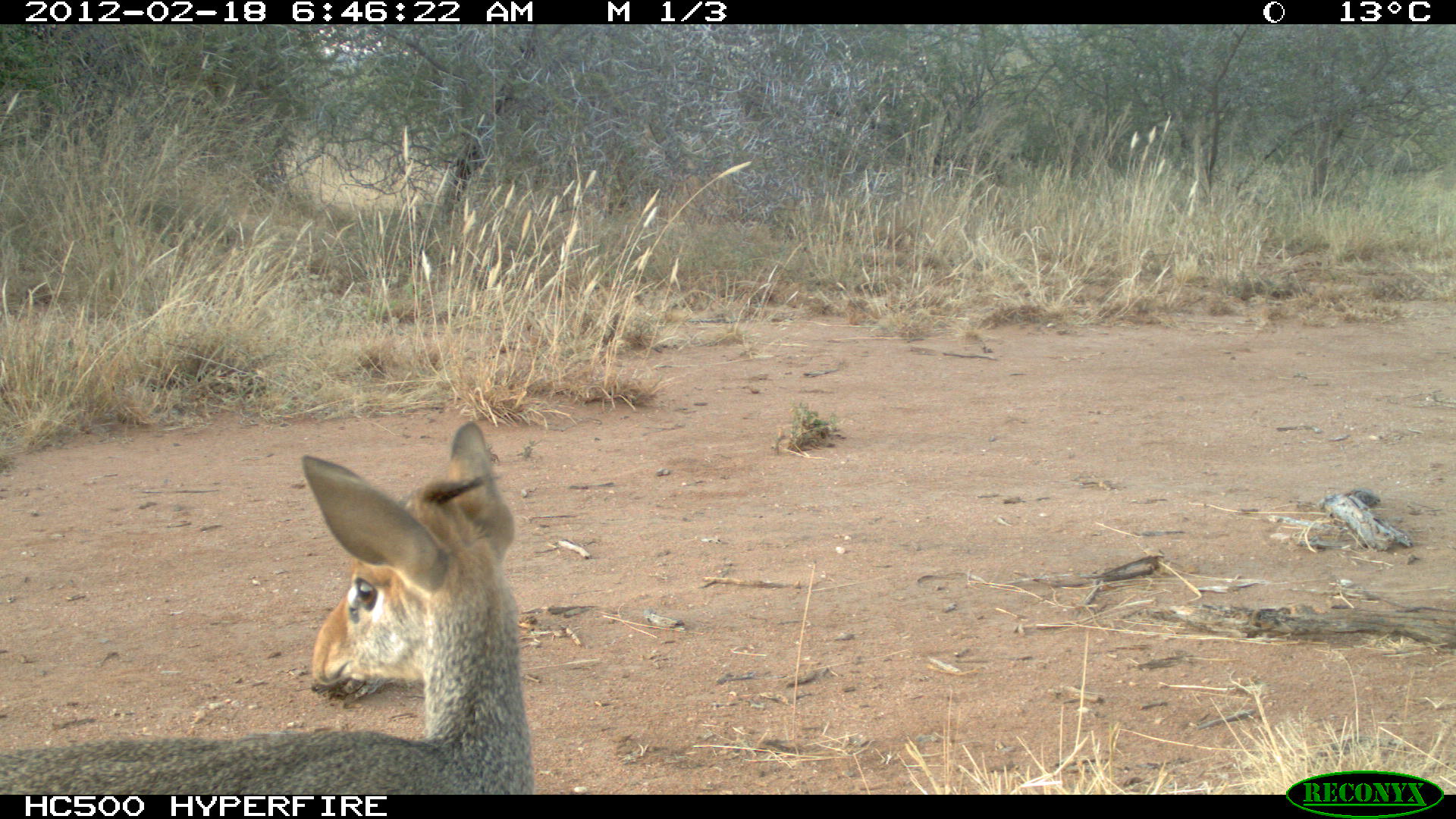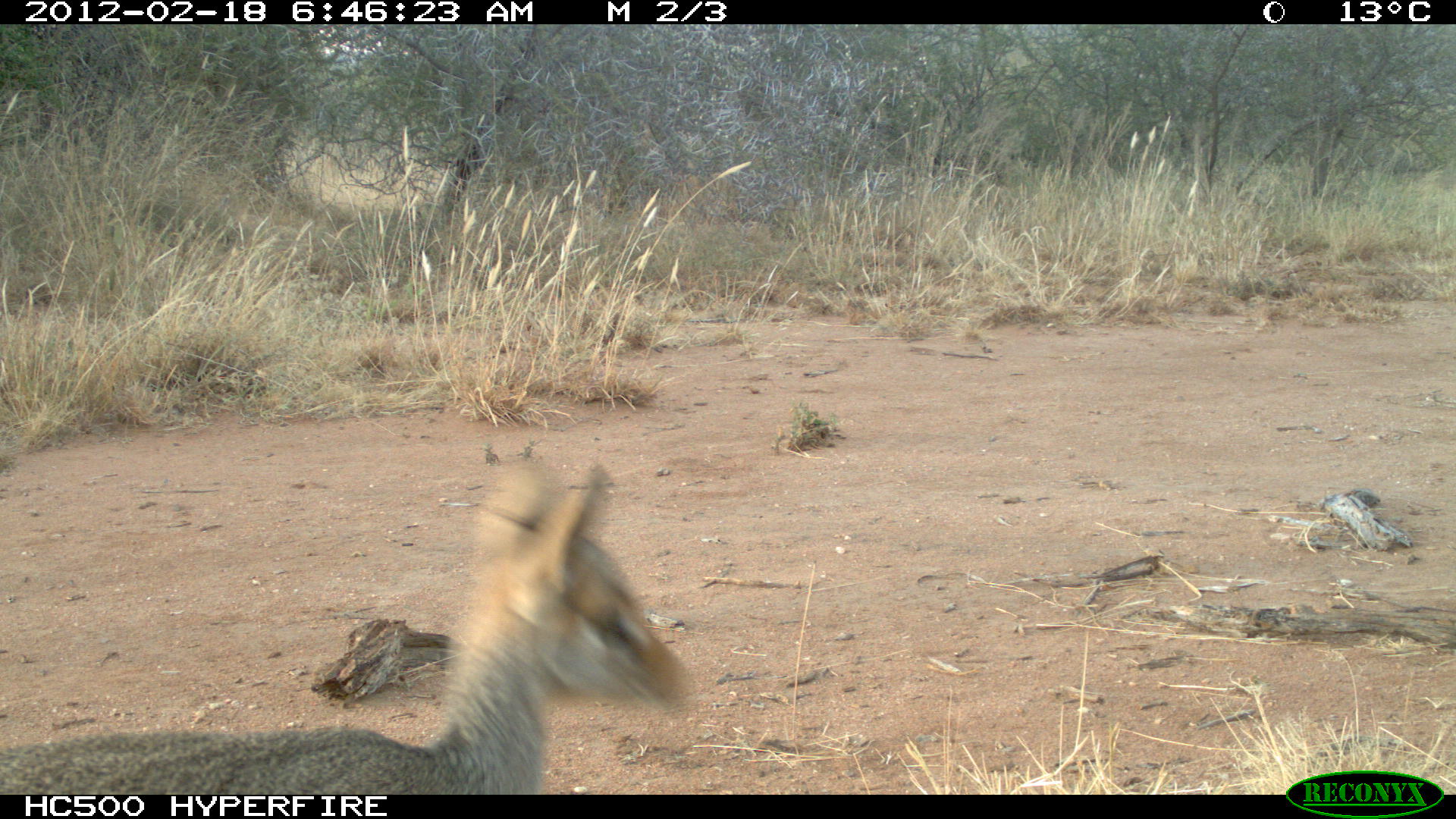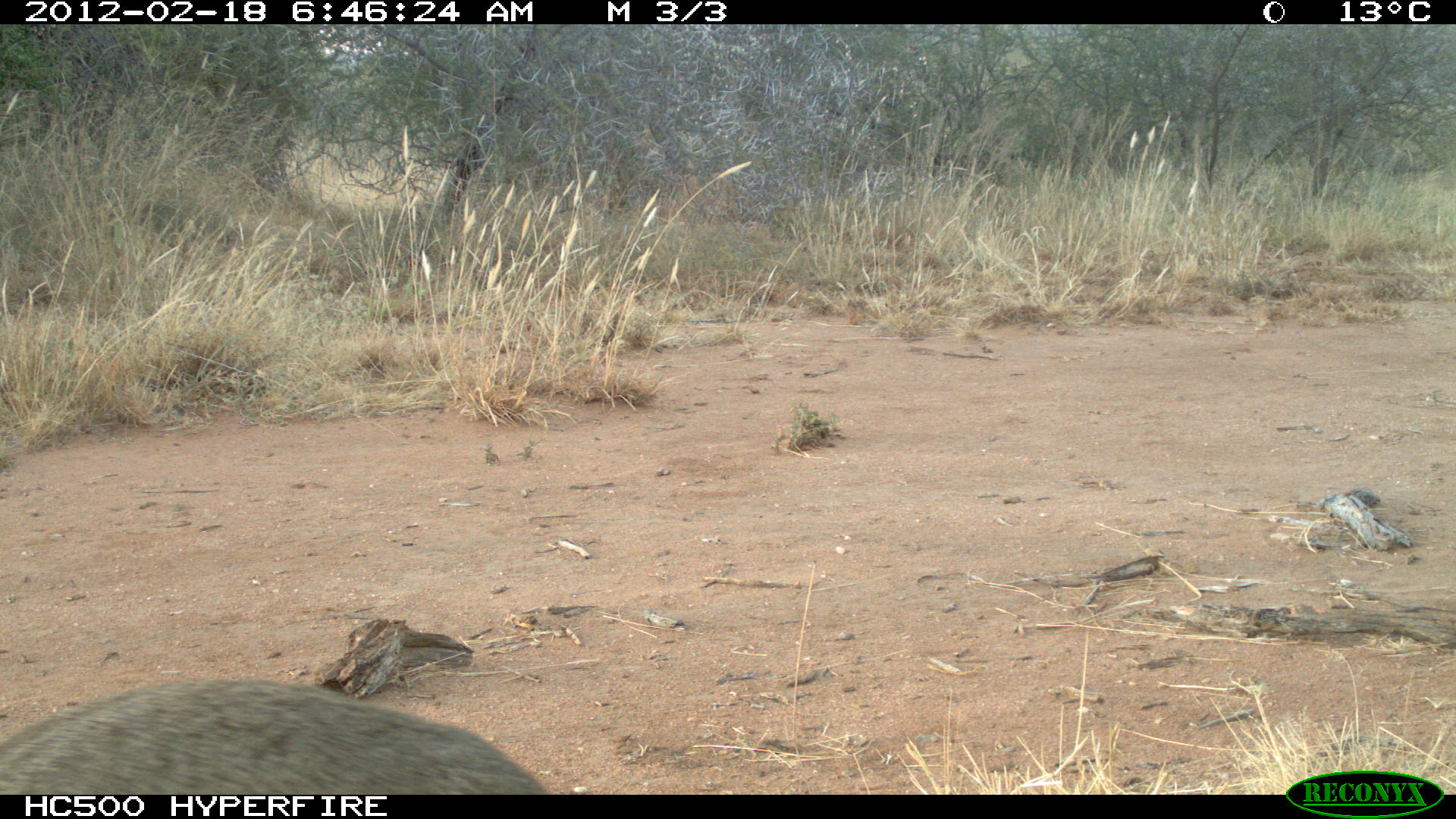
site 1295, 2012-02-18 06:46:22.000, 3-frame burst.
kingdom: Animalia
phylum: Chordata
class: Mammalia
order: Artiodactyla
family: Bovidae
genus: Madoqua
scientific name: Madoqua guentheri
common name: günther's dik-dik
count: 1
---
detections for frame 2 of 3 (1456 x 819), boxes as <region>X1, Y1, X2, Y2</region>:
madoqua guentheri: <region>0, 454, 695, 792</region>